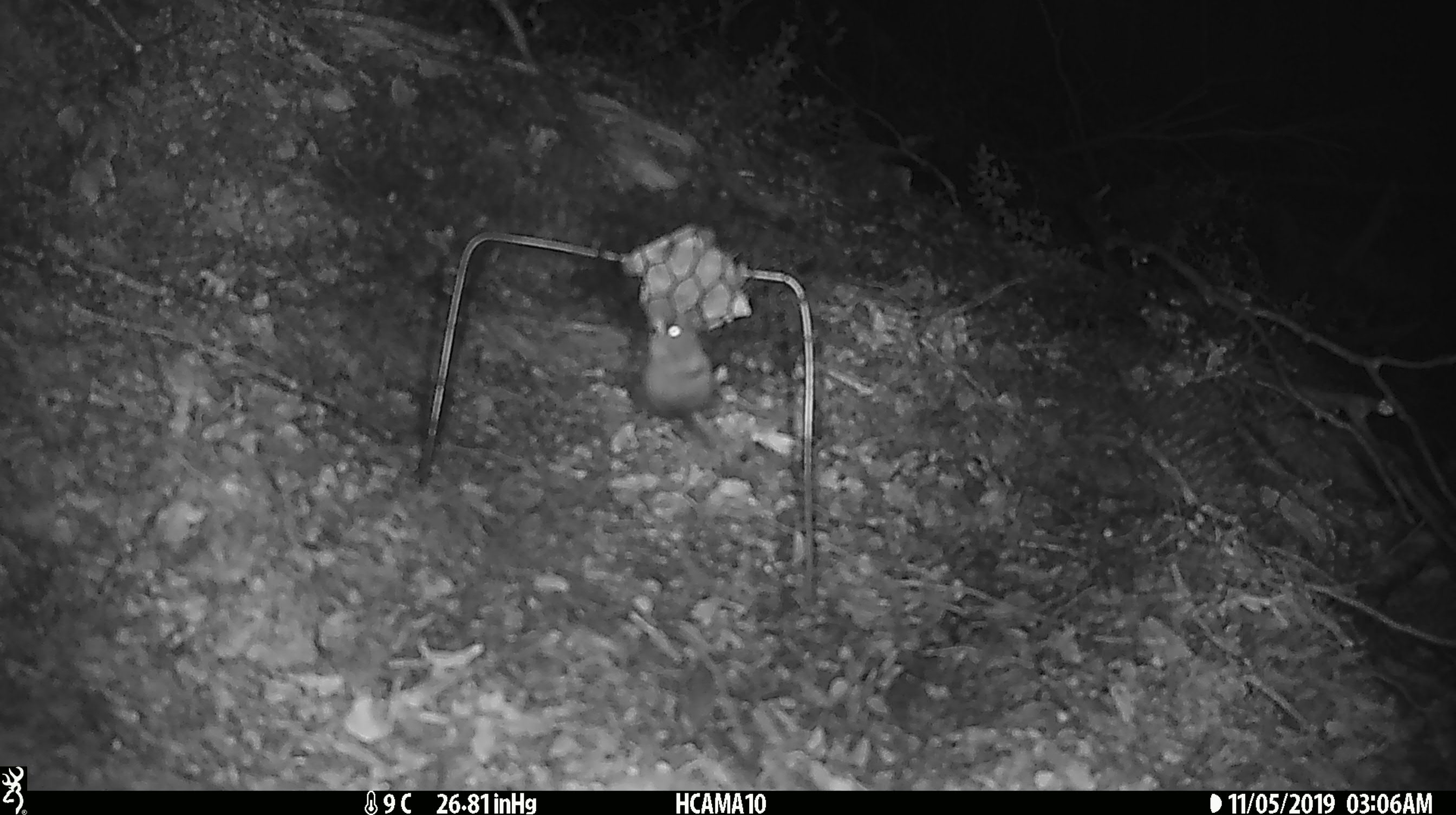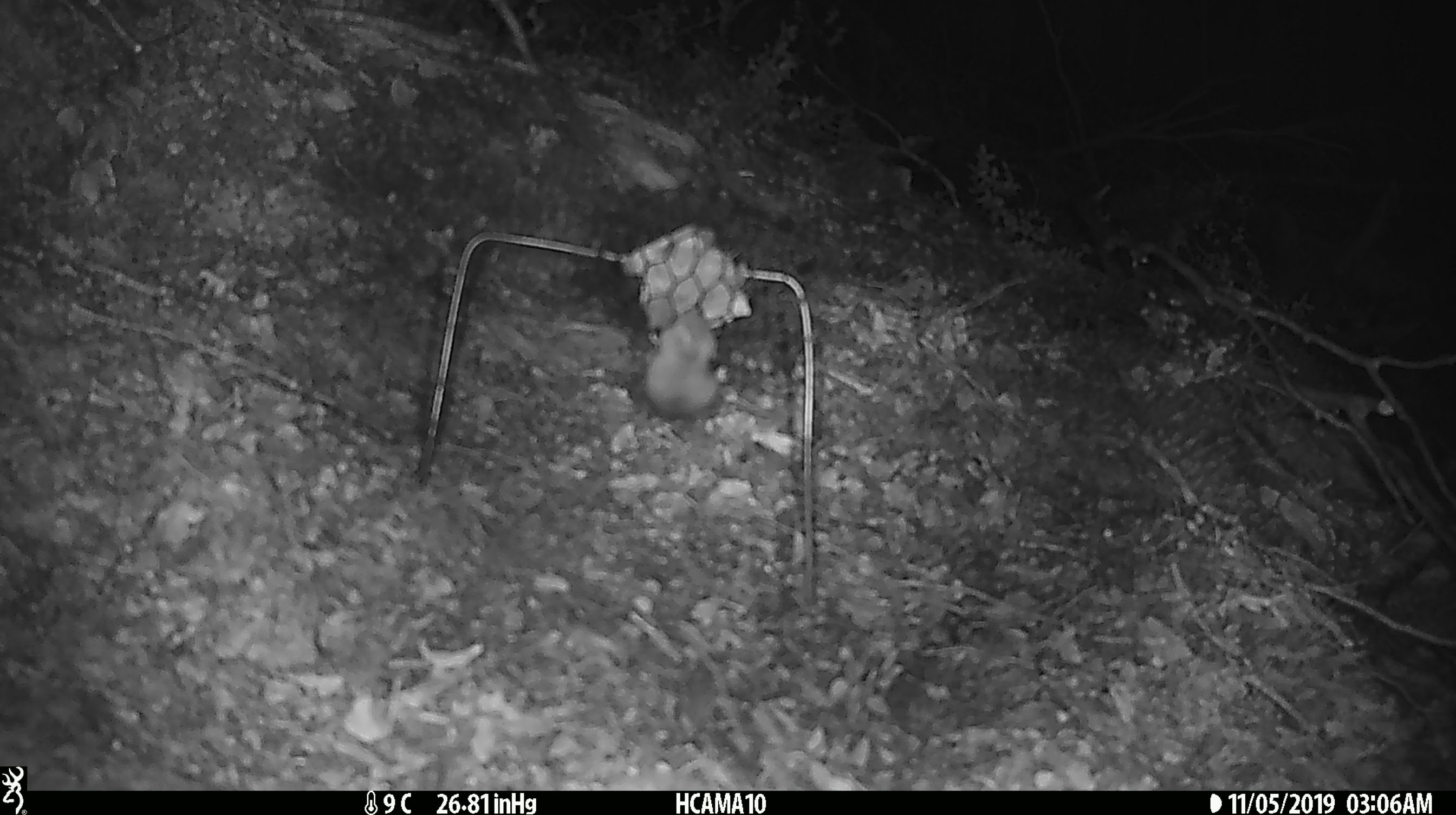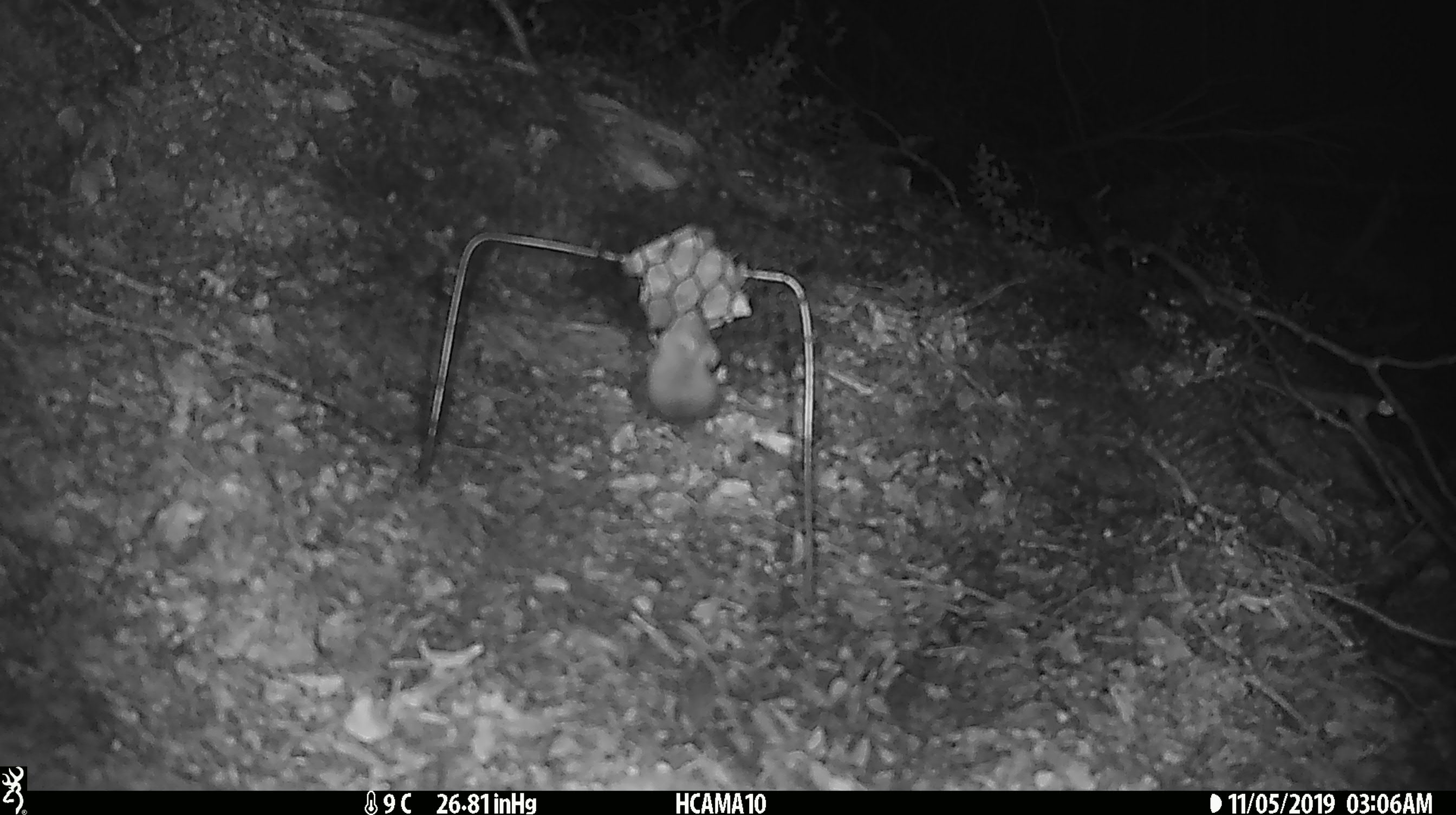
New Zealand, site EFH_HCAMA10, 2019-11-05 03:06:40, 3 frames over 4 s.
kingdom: Animalia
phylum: Chordata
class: Mammalia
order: Rodentia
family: Muridae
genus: Mus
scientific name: Mus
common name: mouse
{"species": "mouse (Mus)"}